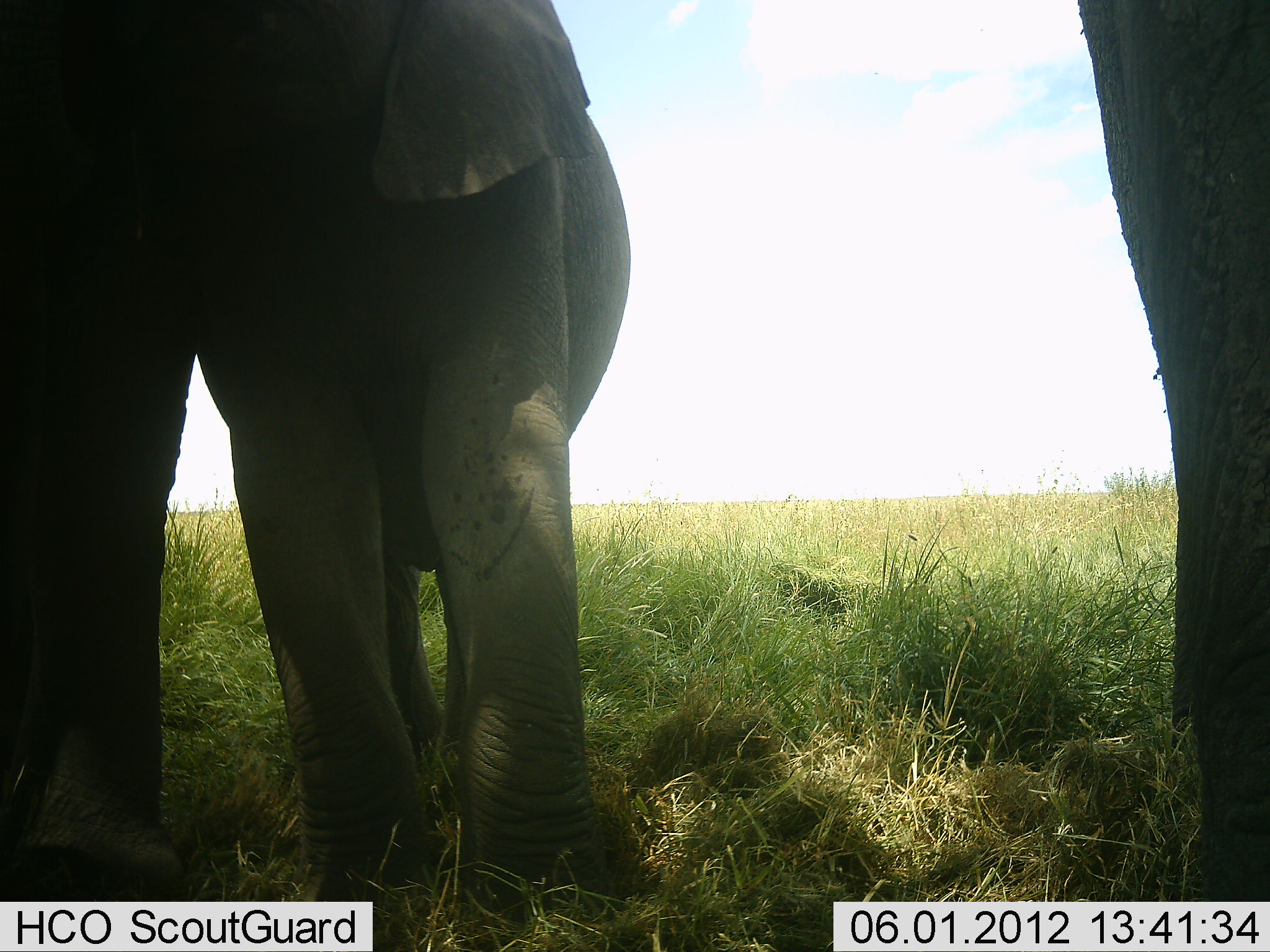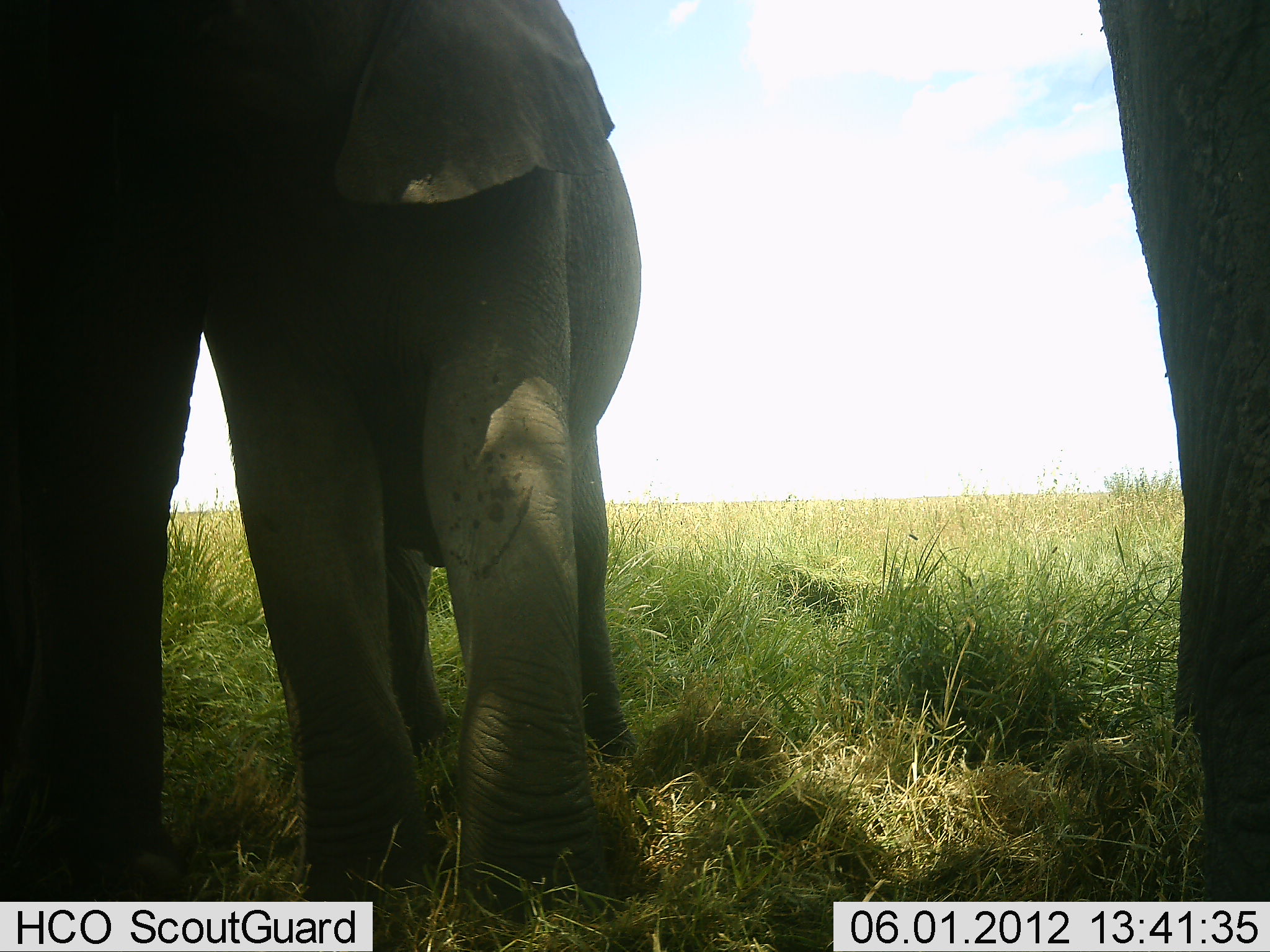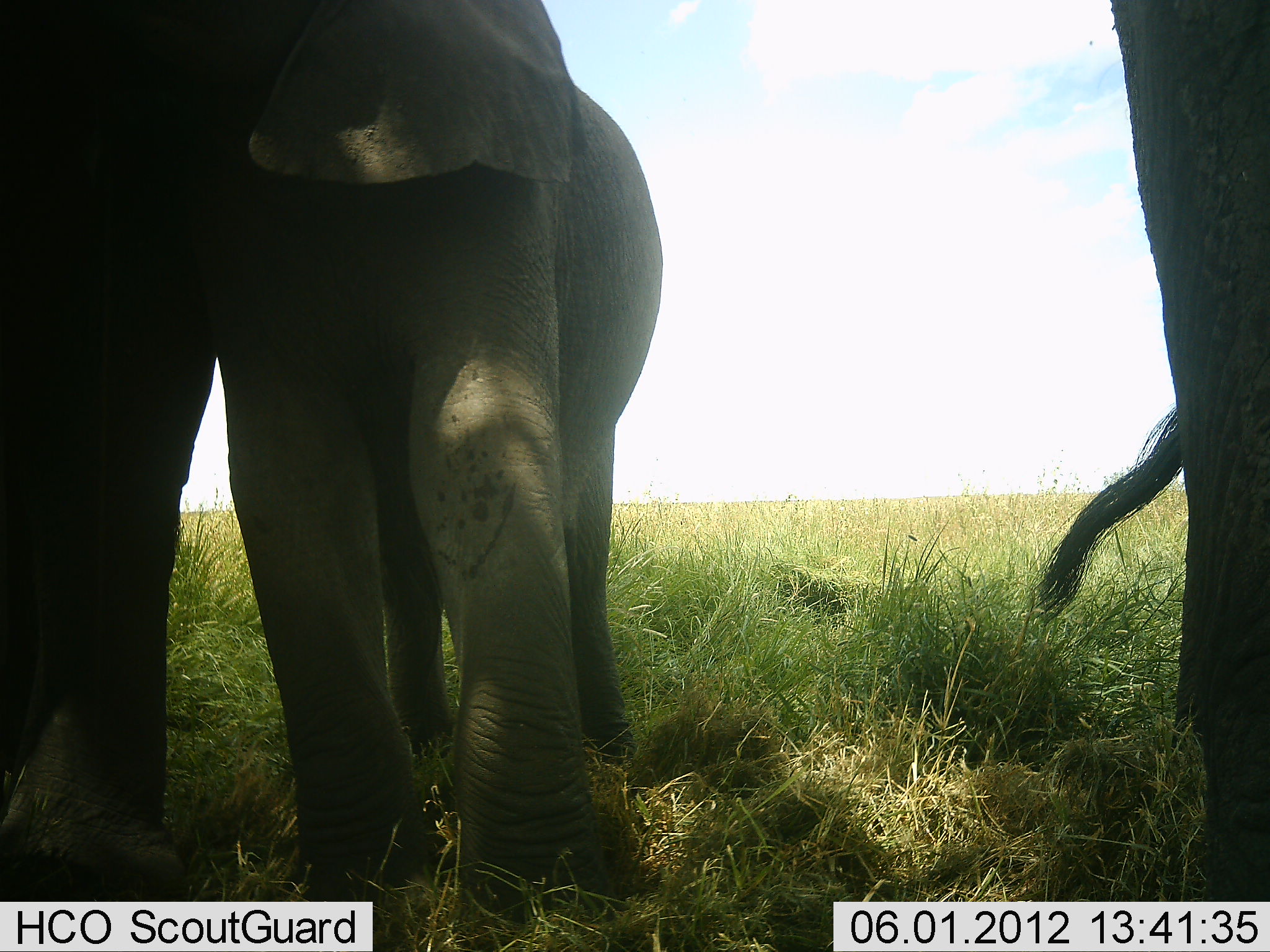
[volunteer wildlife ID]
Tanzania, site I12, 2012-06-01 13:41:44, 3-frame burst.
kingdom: Animalia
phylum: Chordata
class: Mammalia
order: Proboscidea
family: Elephantidae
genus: Loxodonta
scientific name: Loxodonta africana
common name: african bush elephant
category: elephant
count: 3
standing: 90%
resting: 10%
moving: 0%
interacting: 10%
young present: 30%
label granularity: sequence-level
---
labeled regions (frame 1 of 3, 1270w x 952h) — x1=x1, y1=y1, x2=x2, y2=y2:
animal: x1=192, y1=0, x2=634, y2=932; x1=1072, y1=0, x2=1270, y2=903; x1=4, y1=0, x2=192, y2=903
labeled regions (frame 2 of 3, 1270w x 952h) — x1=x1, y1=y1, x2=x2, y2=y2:
animal: x1=199, y1=2, x2=645, y2=915; x1=0, y1=2, x2=201, y2=903; x1=1090, y1=0, x2=1270, y2=901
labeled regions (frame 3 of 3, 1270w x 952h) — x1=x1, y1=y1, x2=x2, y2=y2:
animal: x1=217, y1=2, x2=664, y2=907; x1=1032, y1=0, x2=1270, y2=900; x1=0, y1=0, x2=218, y2=899